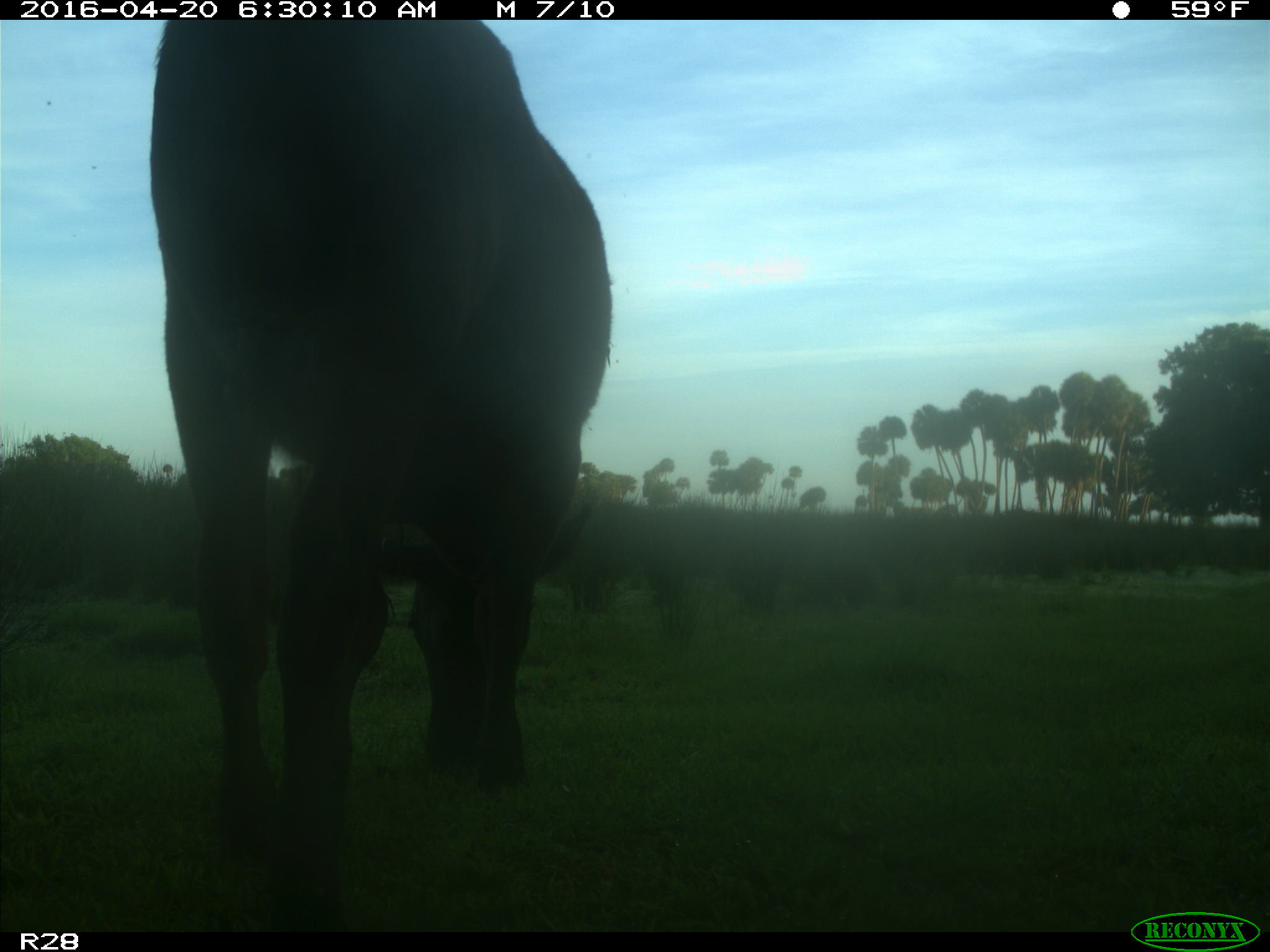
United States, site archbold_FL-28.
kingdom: Animalia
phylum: Chordata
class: Mammalia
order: Artiodactyla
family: Bovidae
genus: Bos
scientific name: Bos taurus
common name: domestic cow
Bos taurus (domestic cow).